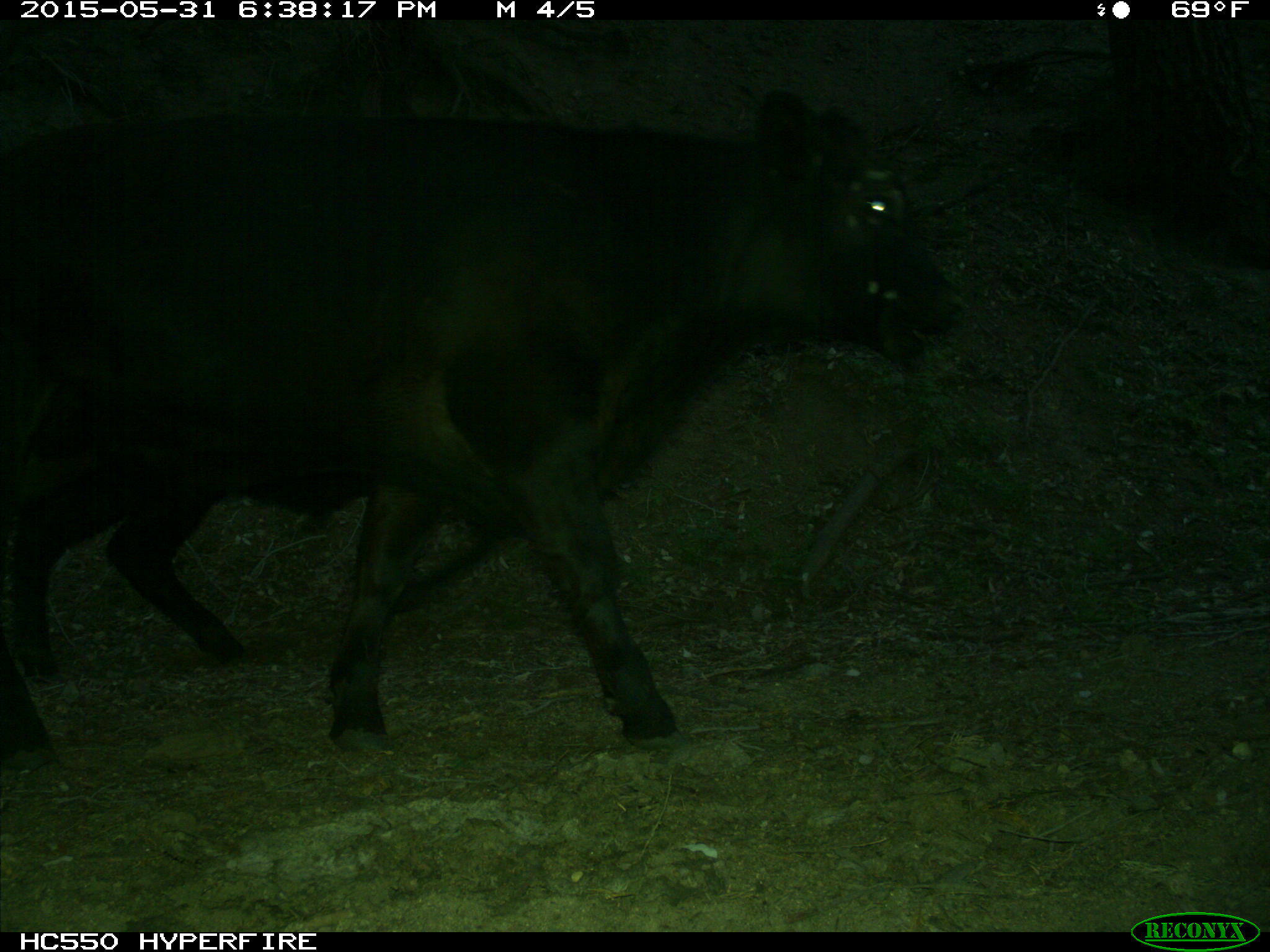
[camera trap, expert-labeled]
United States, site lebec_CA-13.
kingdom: Animalia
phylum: Chordata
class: Mammalia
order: Artiodactyla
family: Bovidae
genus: Bos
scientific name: Bos taurus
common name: domestic cow